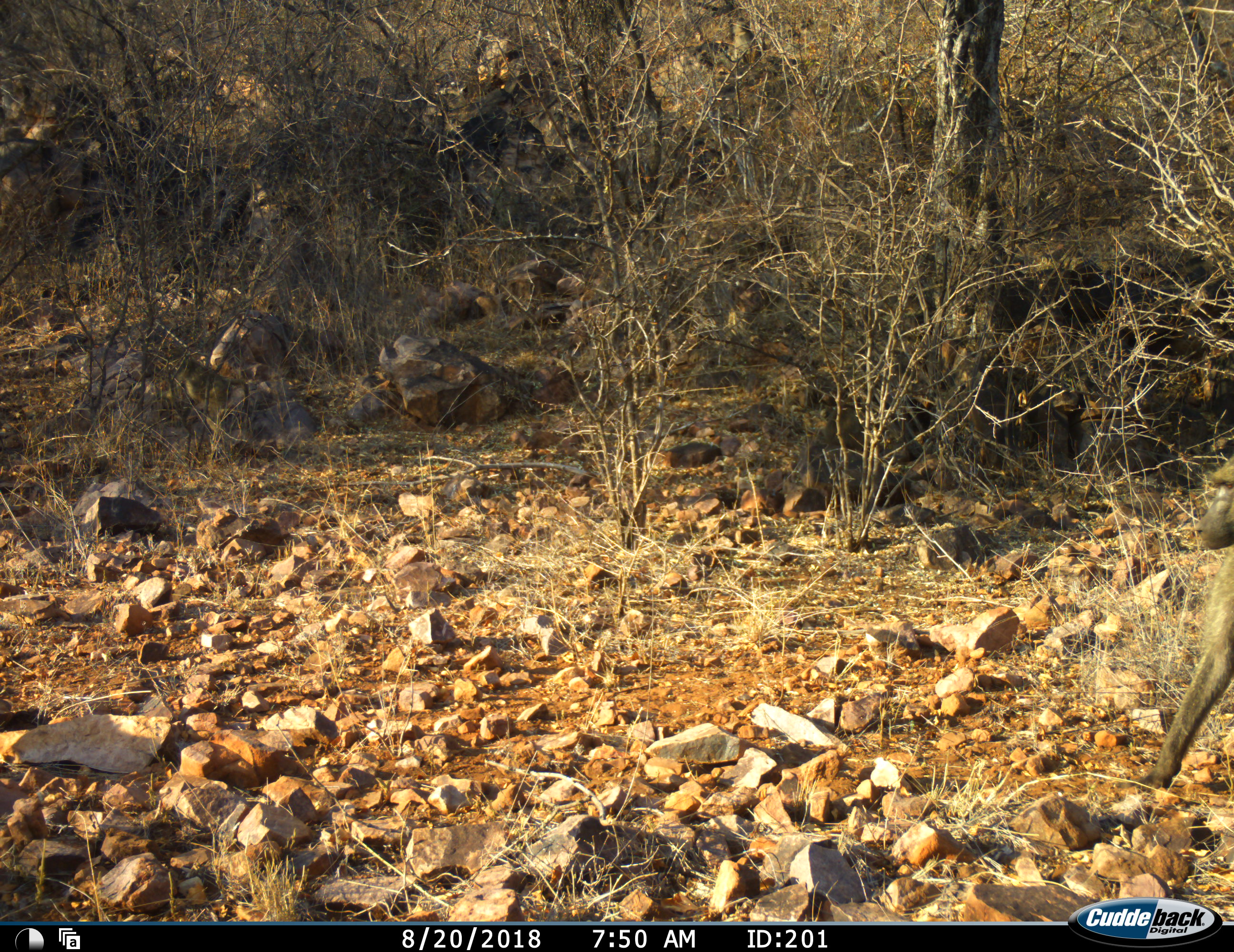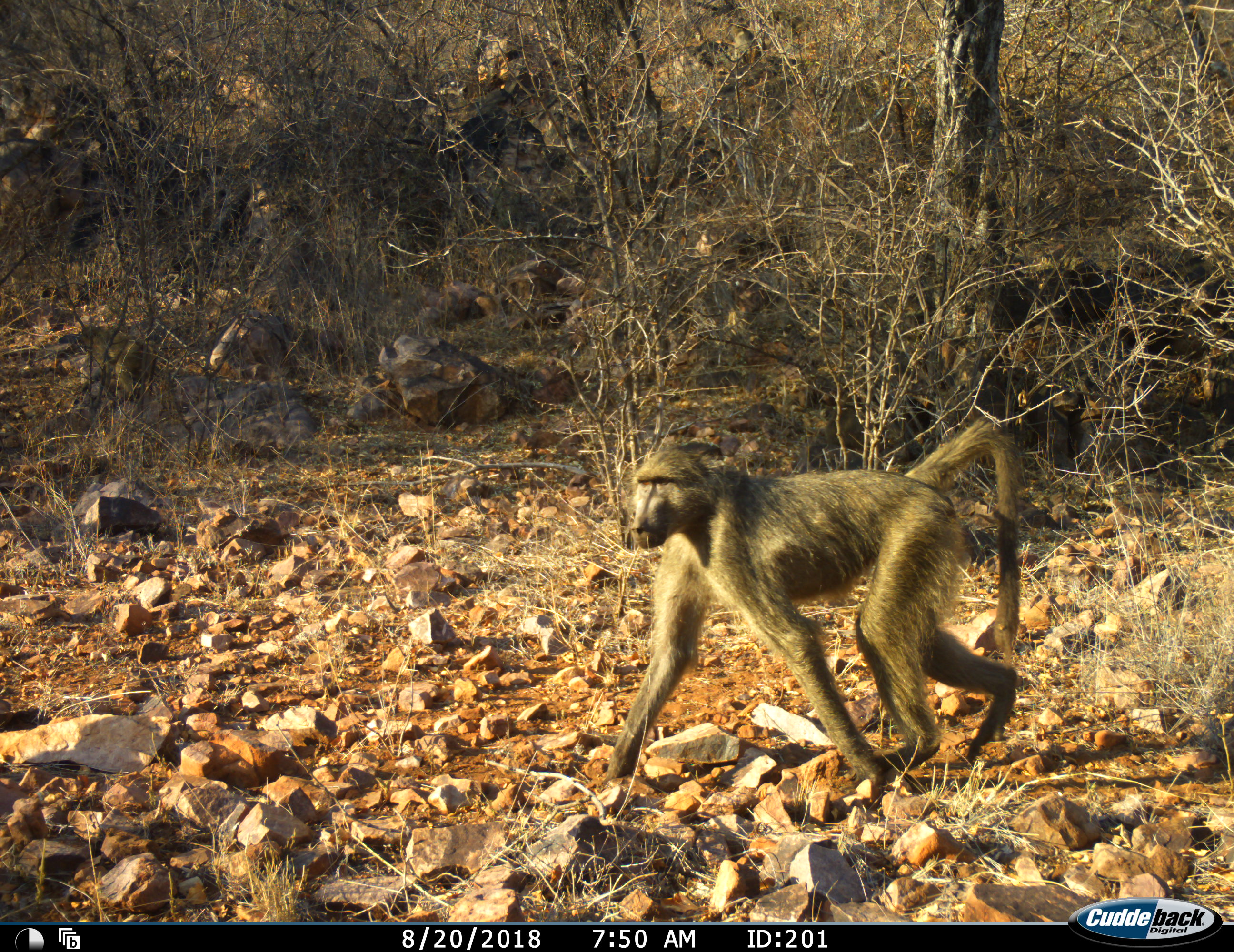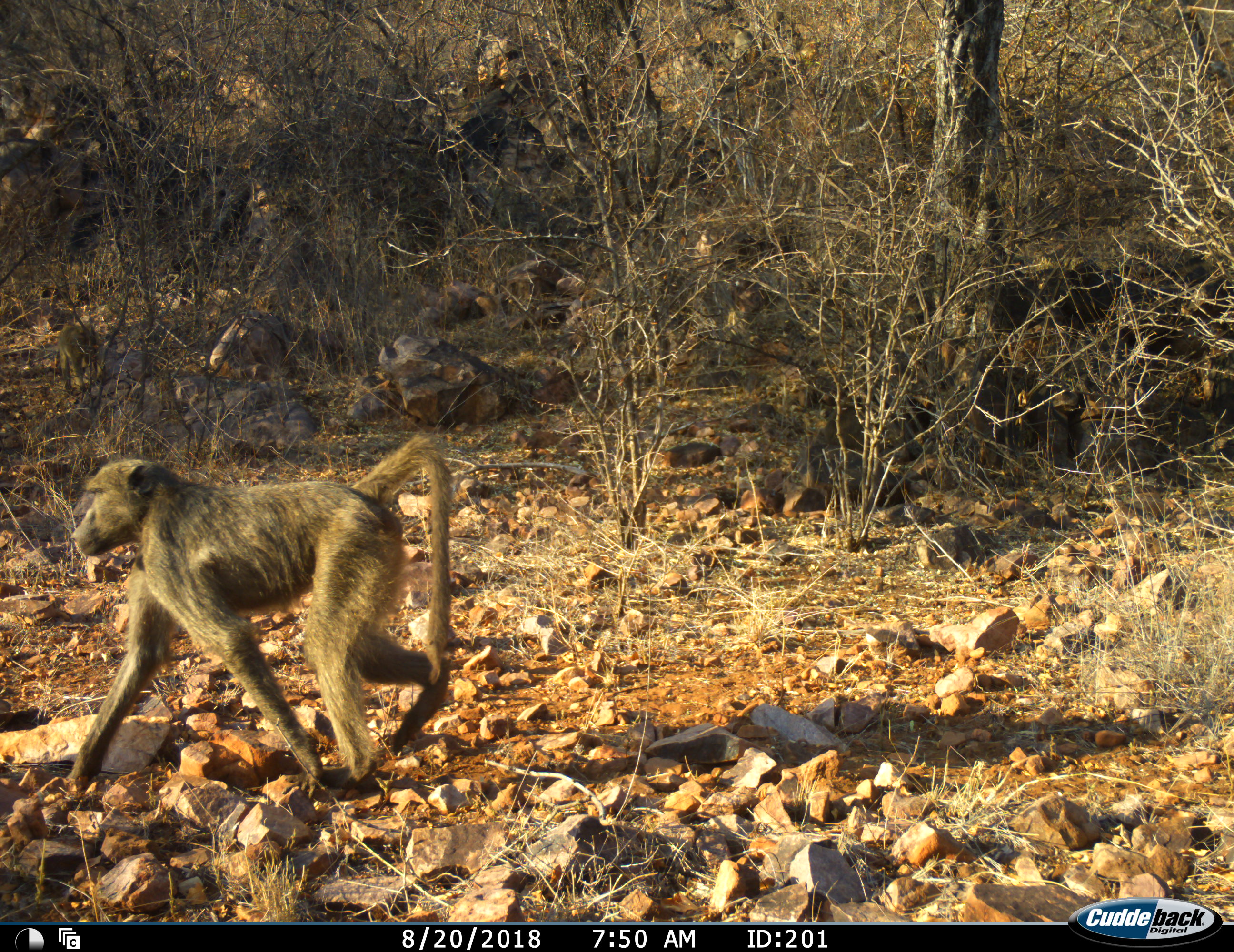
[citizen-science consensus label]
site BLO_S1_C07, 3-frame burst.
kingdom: Animalia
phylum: Chordata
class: Mammalia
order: Primates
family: Cercopithecidae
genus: Papio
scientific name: Papio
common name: baboon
Baboon (Papio), count 4. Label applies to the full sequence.